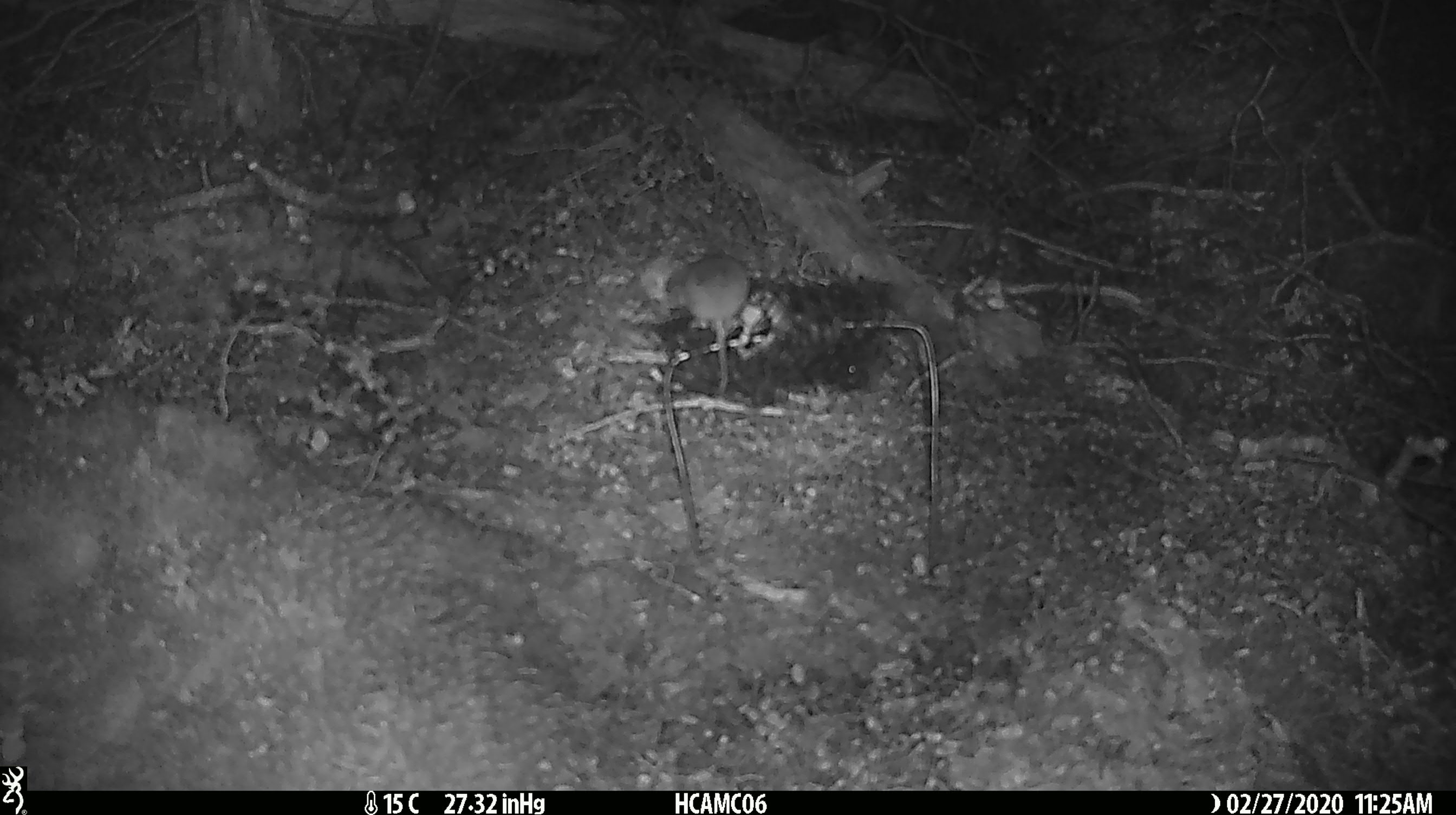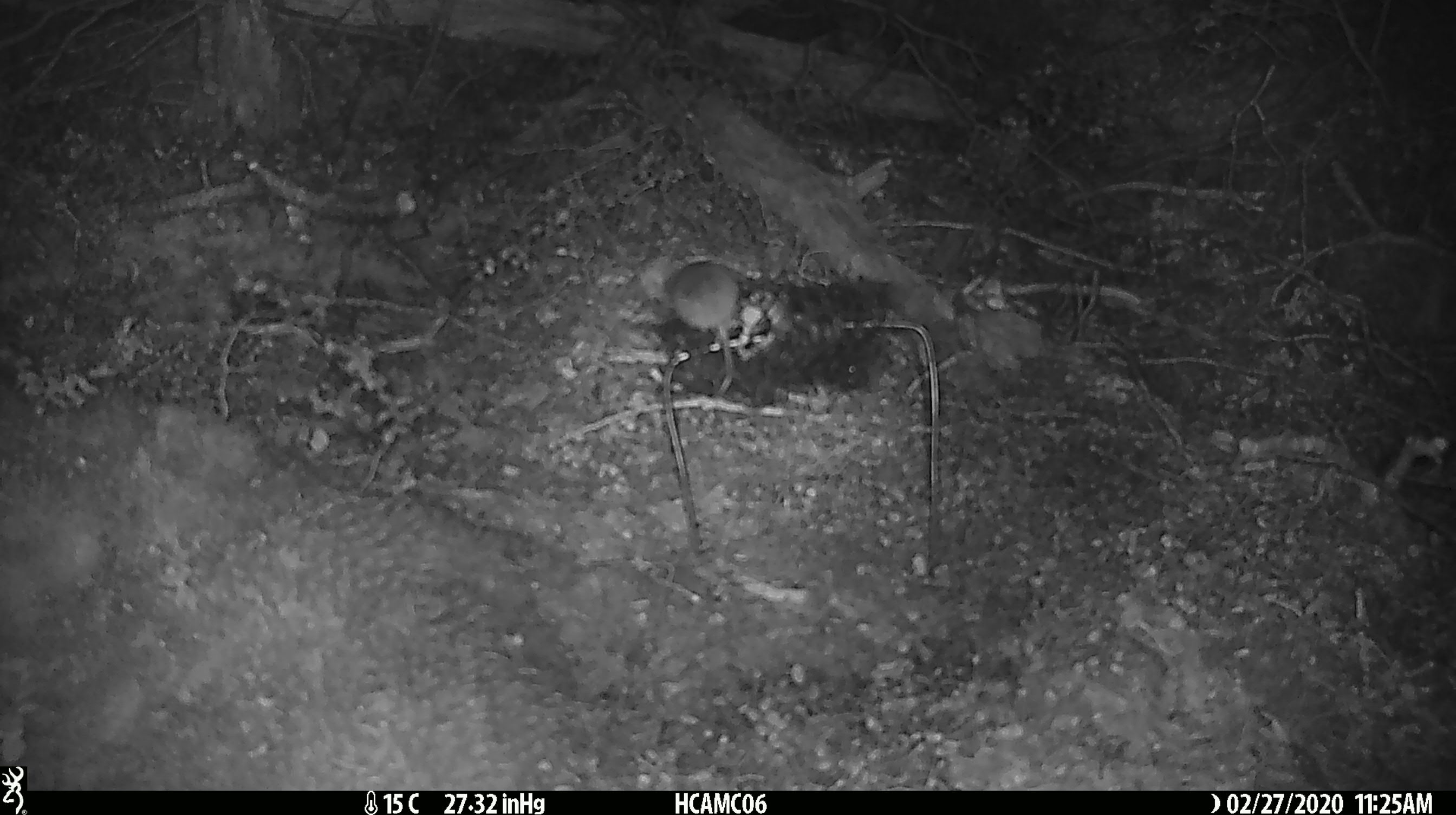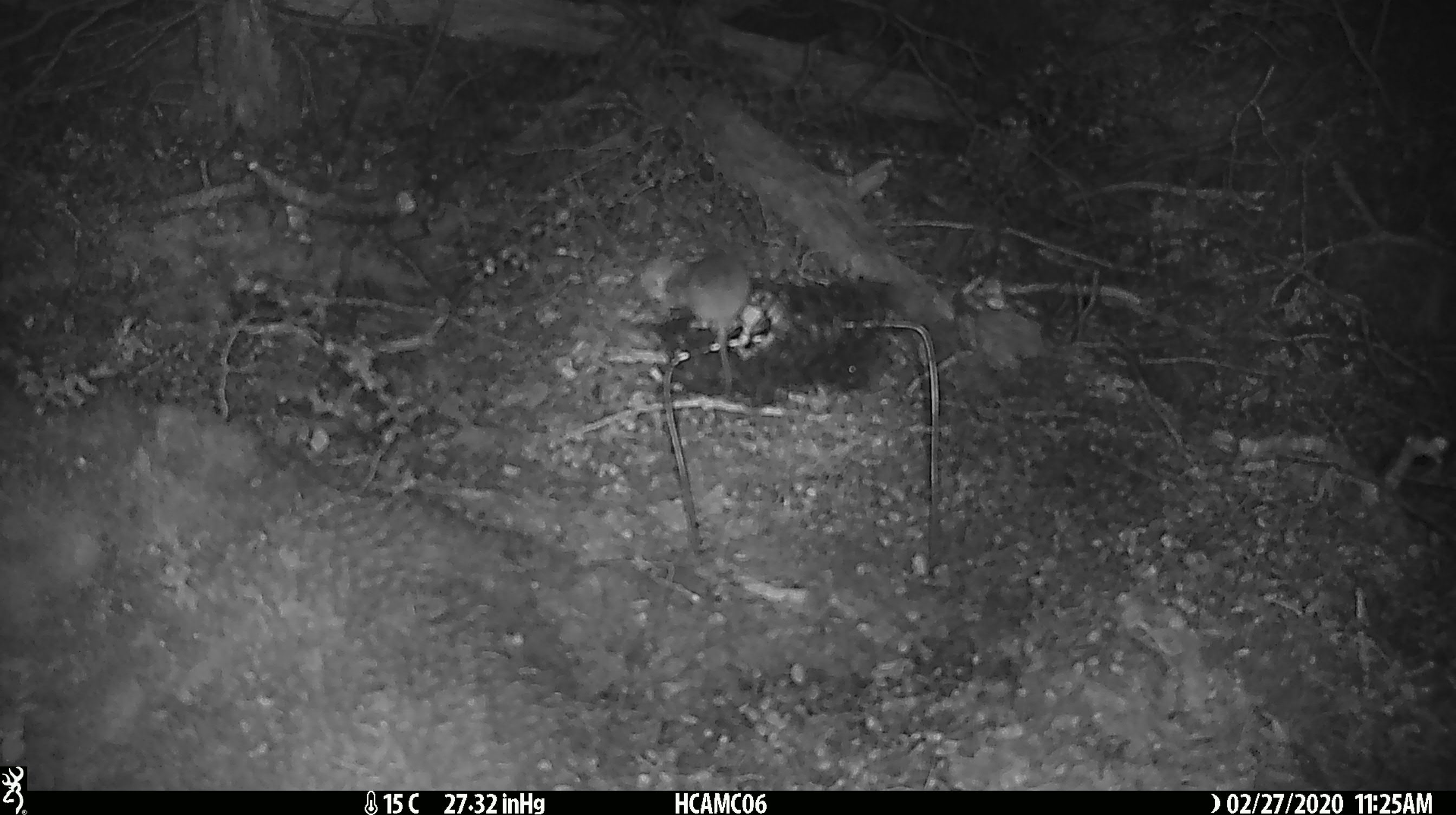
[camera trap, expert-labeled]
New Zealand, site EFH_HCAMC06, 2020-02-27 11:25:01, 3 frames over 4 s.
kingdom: Animalia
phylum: Chordata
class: Mammalia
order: Rodentia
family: Muridae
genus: Mus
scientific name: Mus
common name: mouse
Mouse (Mus).